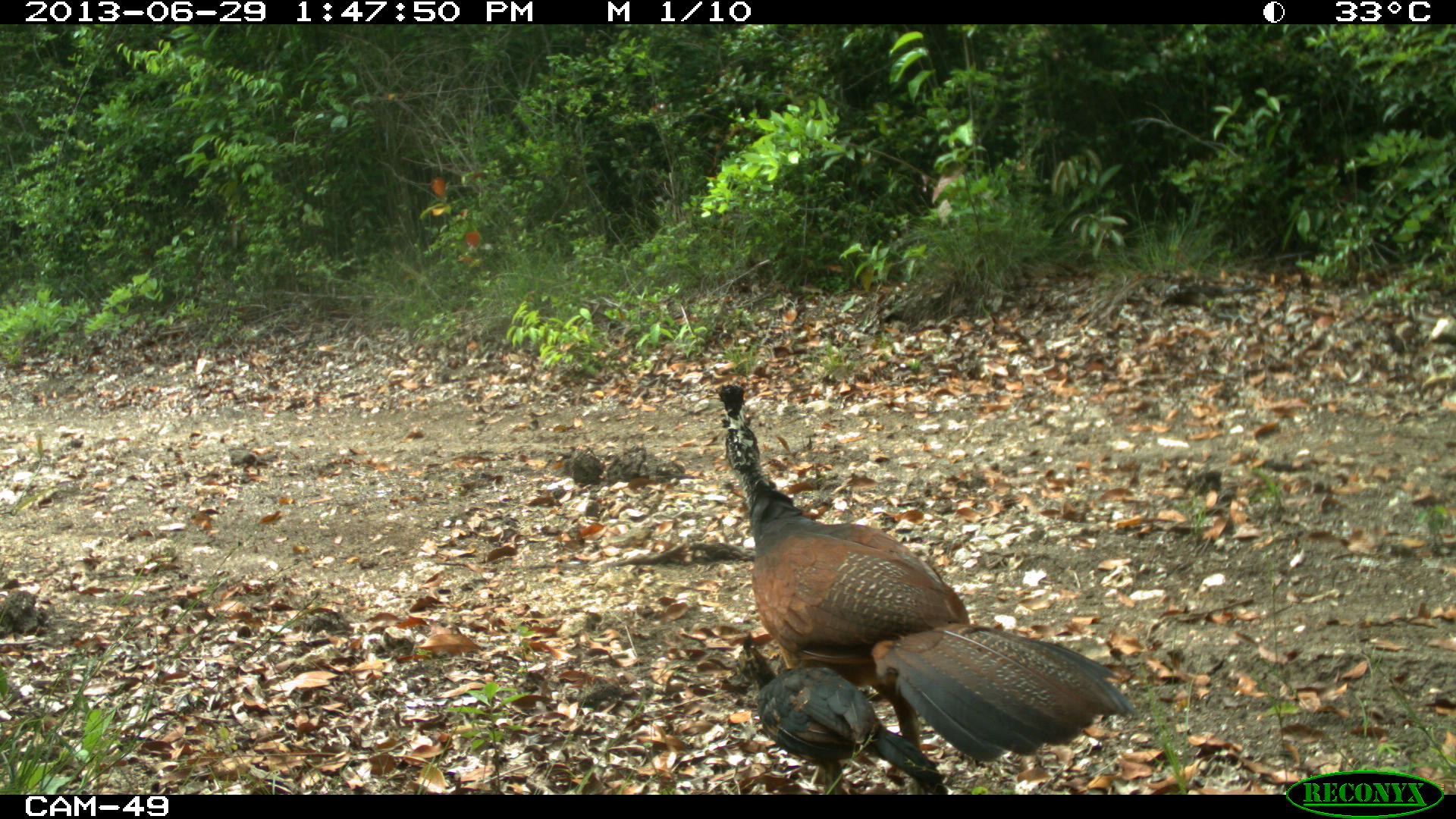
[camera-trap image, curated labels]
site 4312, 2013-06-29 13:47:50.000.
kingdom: Animalia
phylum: Chordata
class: Aves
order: Galliformes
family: Cracidae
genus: Crax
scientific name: Crax rubra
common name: great curassow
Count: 2.